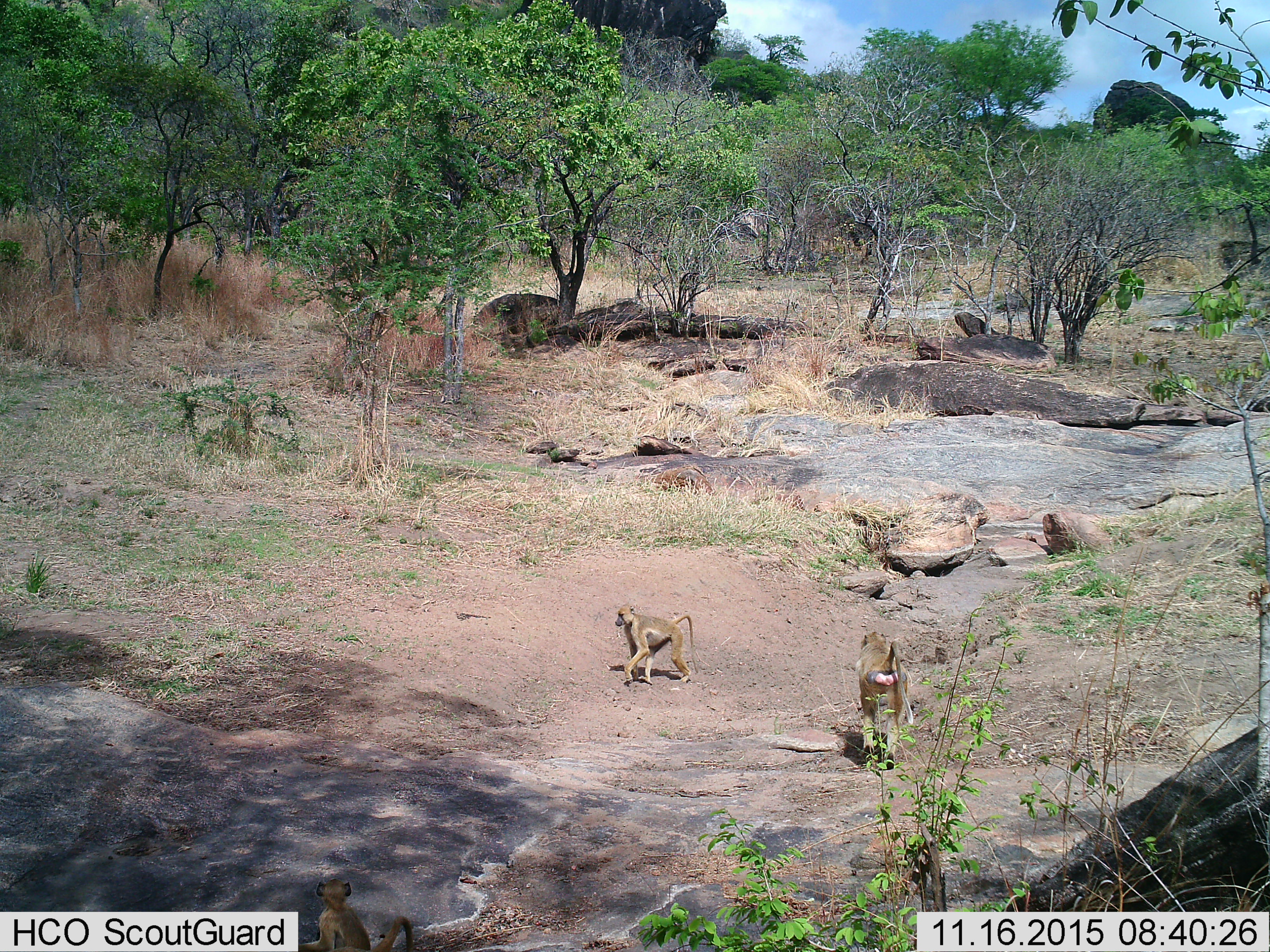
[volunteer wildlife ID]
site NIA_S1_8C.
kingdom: Animalia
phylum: Chordata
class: Mammalia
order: Primates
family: Cercopithecidae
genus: Papio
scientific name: Papio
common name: baboon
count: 3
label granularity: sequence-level